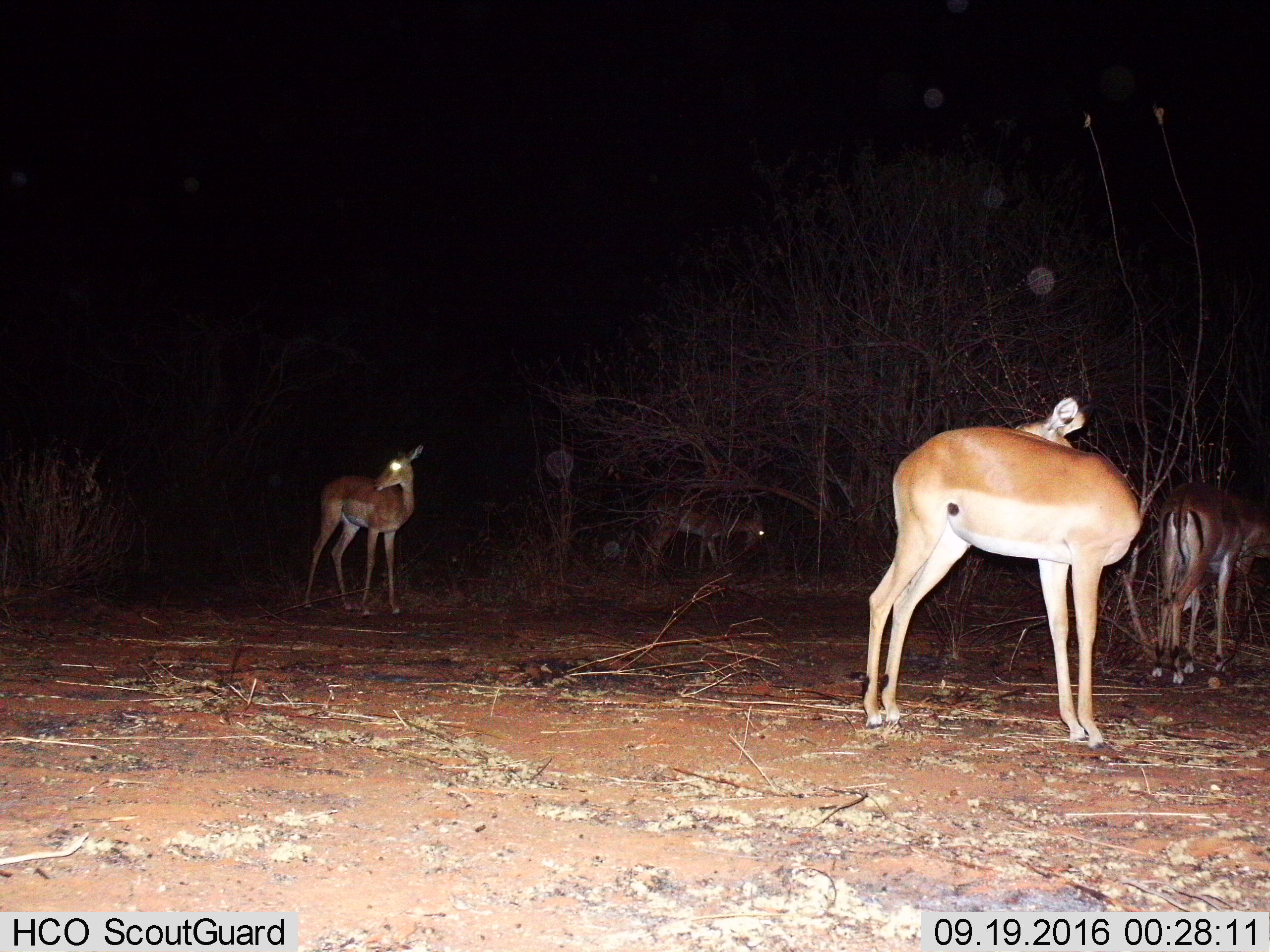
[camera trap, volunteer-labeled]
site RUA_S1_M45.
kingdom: Animalia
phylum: Chordata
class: Mammalia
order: Artiodactyla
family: Bovidae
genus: Aepyceros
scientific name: Aepyceros melampus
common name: impala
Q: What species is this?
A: Impala (Aepyceros melampus).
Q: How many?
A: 4.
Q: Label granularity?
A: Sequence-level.